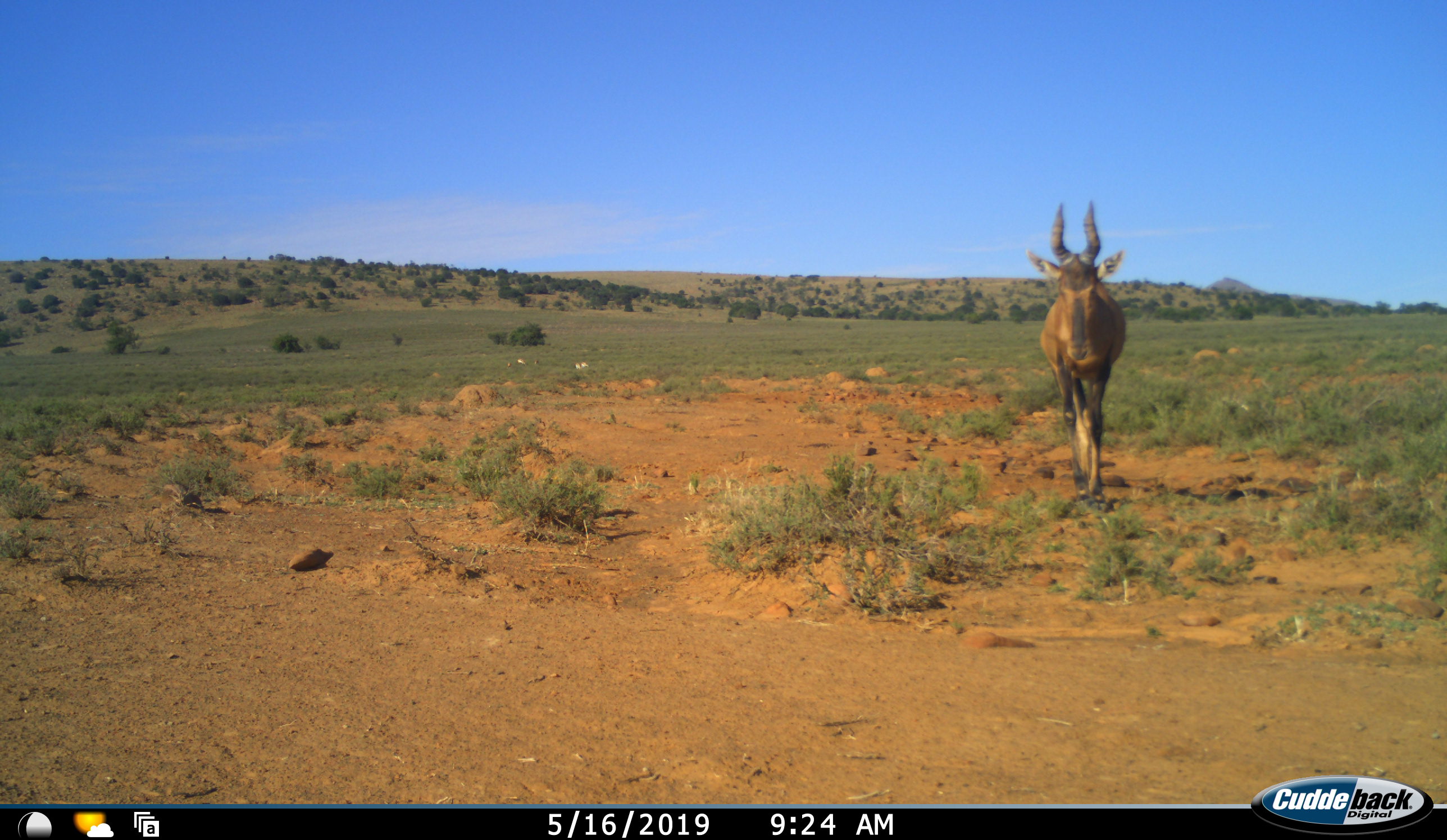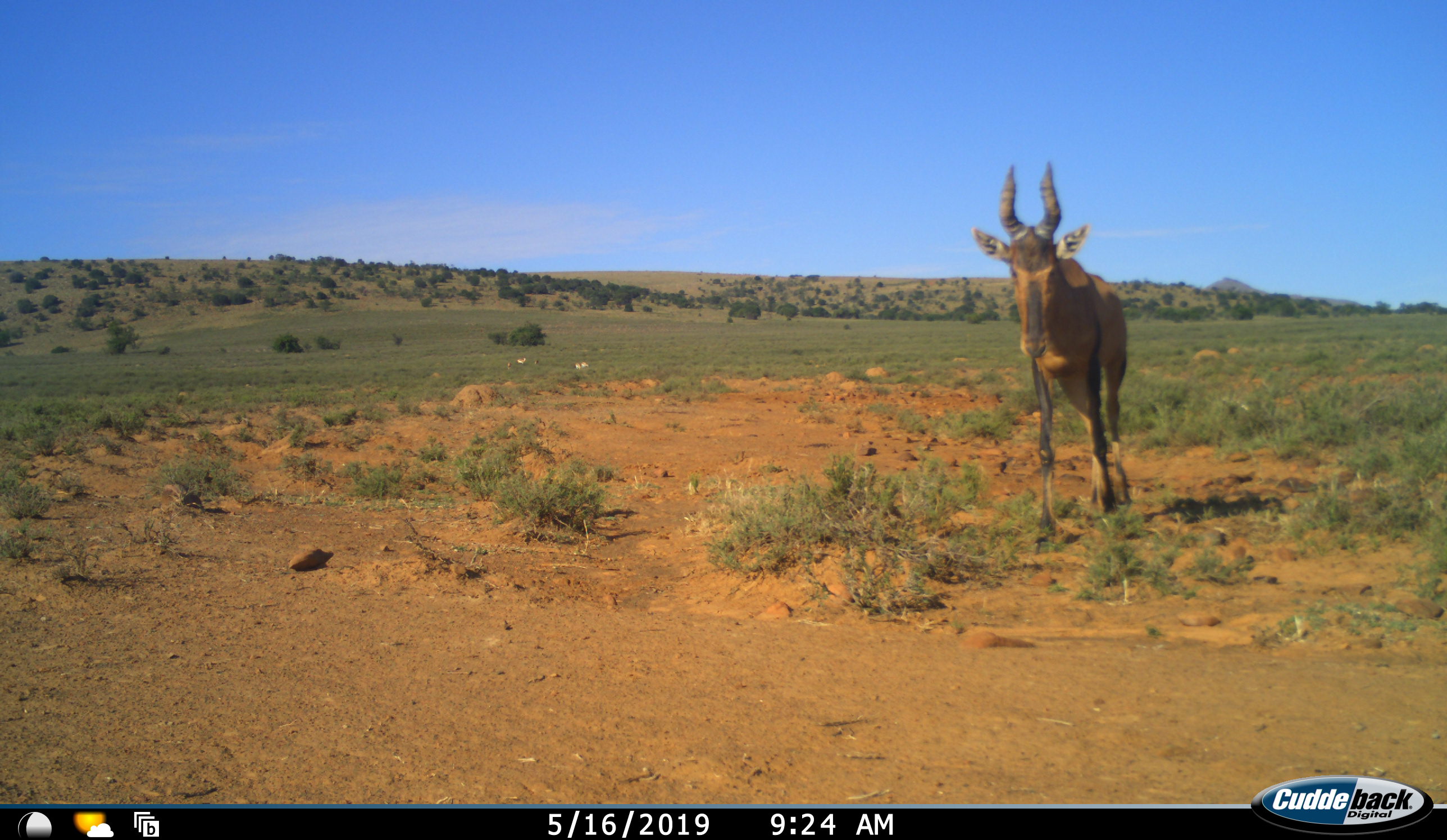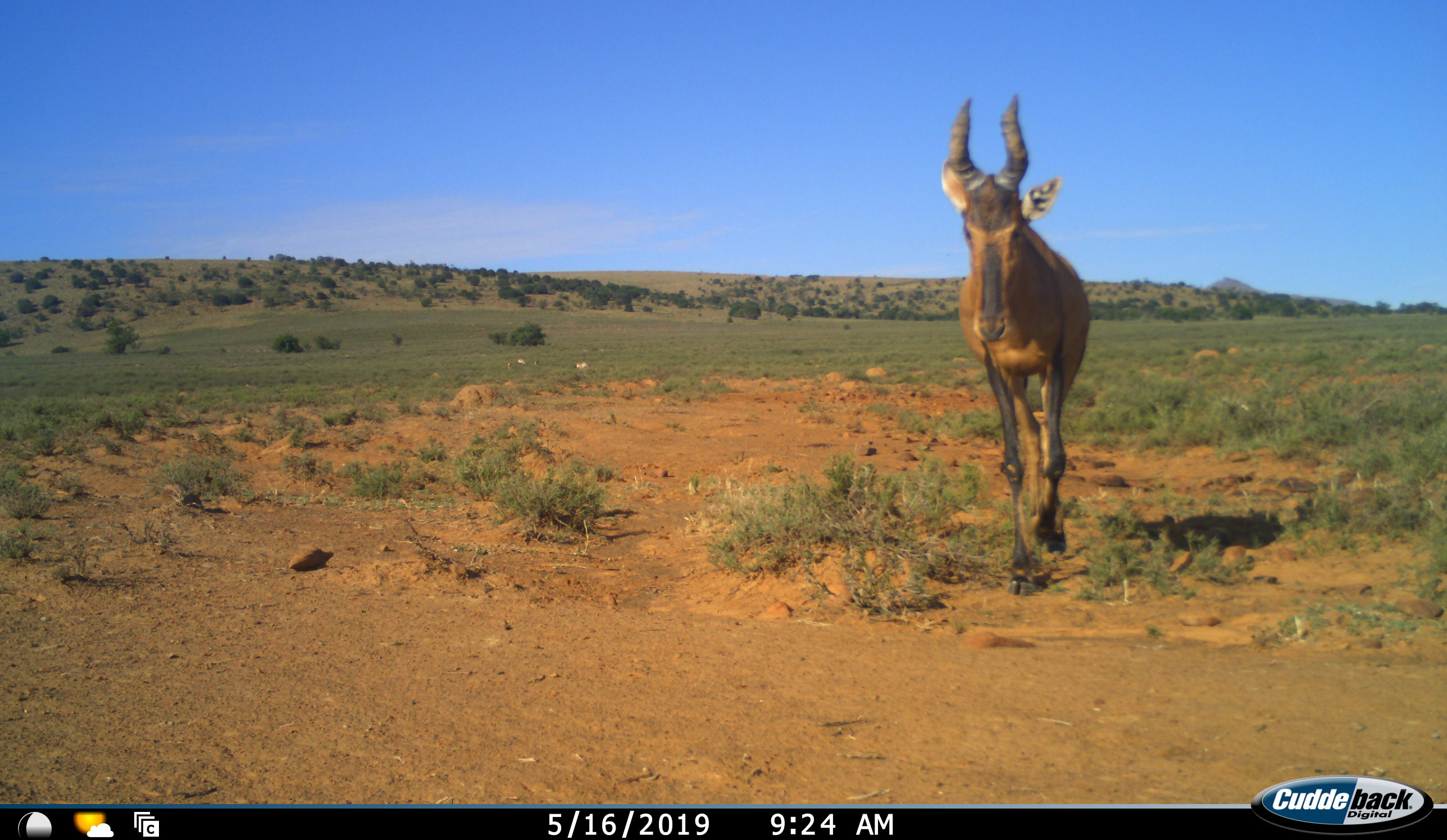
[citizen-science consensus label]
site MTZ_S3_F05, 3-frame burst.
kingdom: Animalia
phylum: Chordata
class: Mammalia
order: Artiodactyla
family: Bovidae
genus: Alcelaphus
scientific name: Alcelaphus buselaphus caama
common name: red hartebeest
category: hartebeestred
Hartebeestred (red hartebeest) (Alcelaphus buselaphus caama), count 1. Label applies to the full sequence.